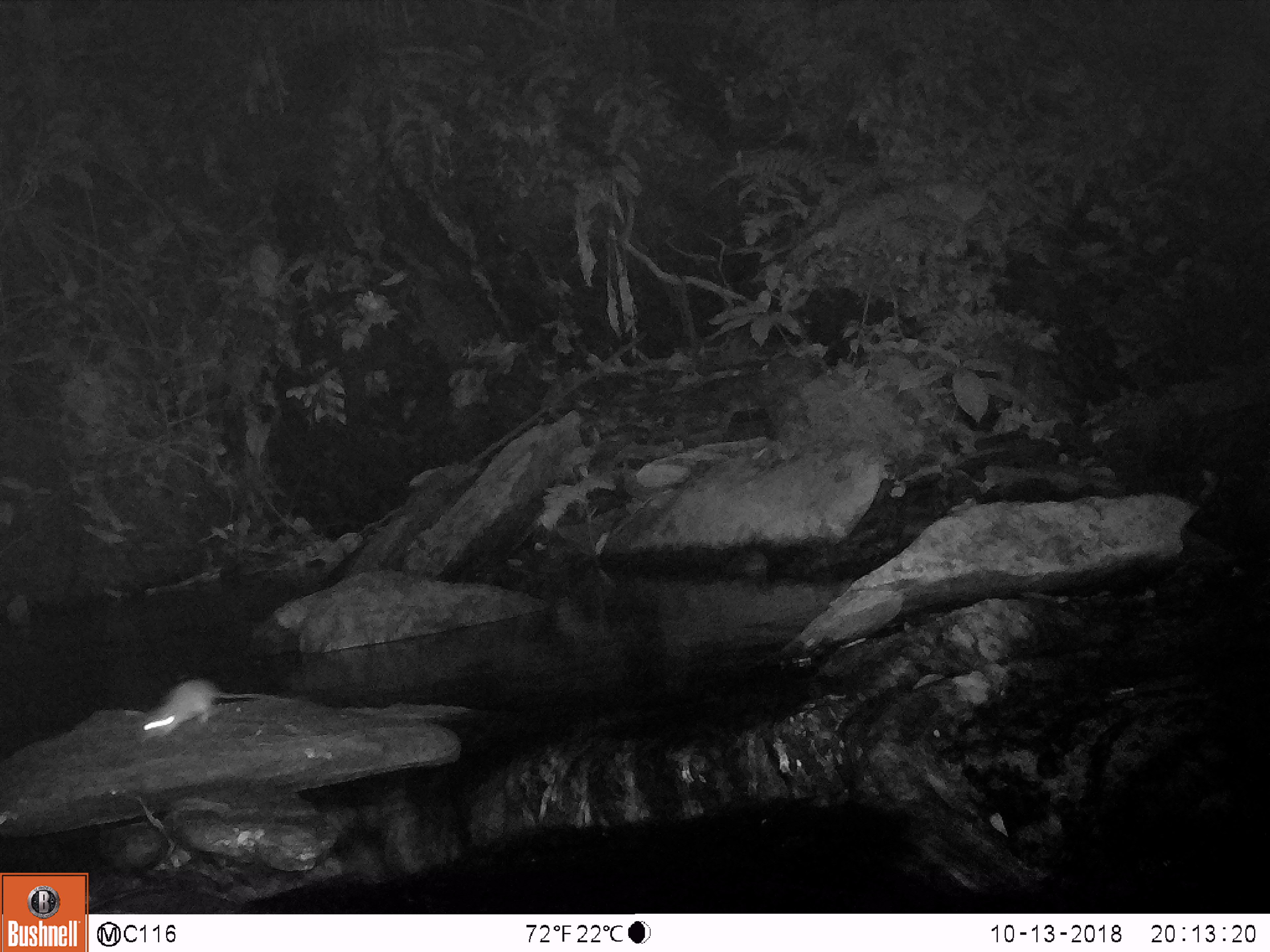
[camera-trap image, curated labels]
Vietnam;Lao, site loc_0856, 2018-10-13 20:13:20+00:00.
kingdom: Animalia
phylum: Chordata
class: Mammalia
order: Rodentia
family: Muridae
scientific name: Muridae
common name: old-world mice and rats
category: unidentified murid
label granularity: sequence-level